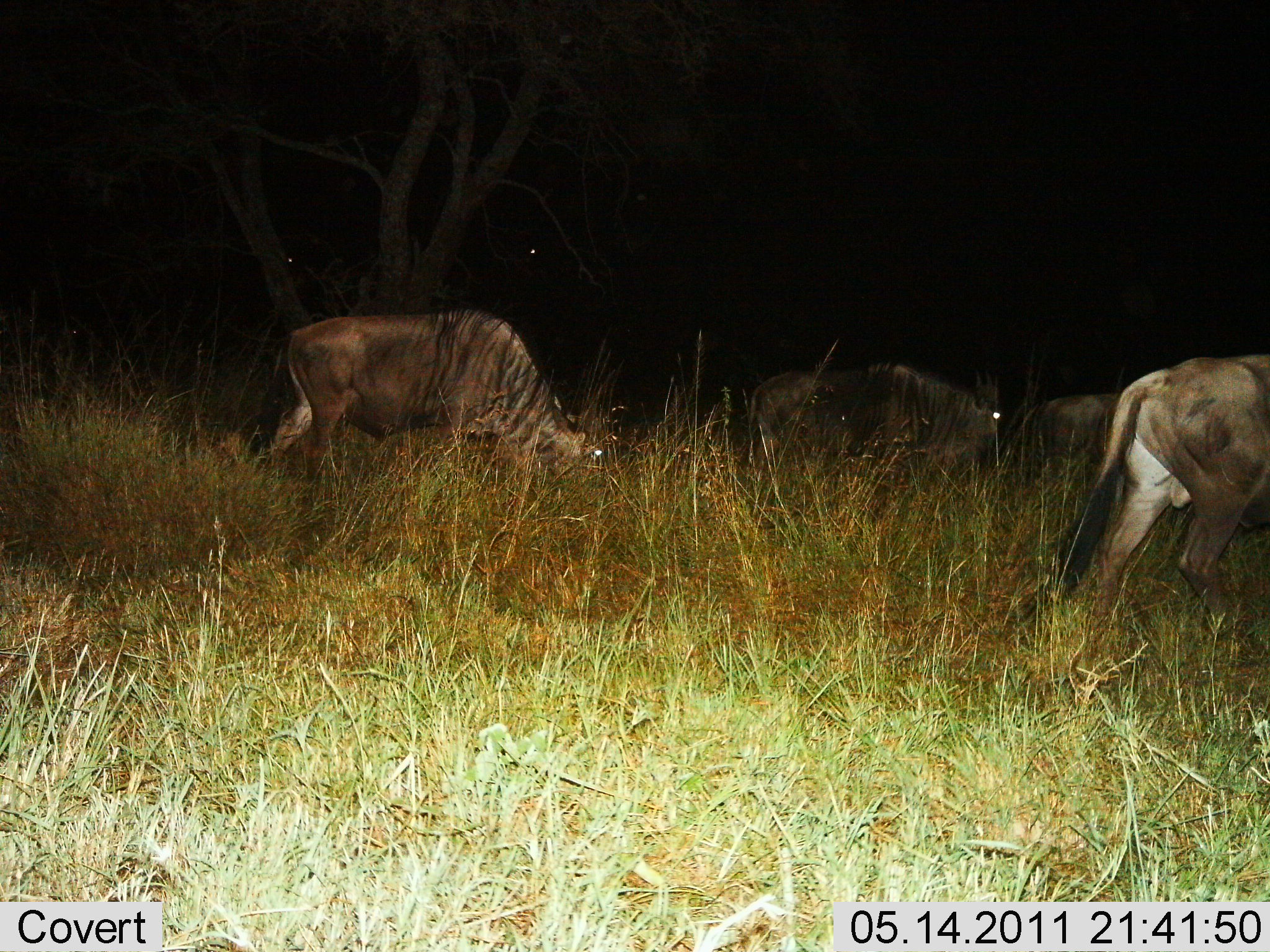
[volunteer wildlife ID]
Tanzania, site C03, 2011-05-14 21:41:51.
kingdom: Animalia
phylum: Chordata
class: Mammalia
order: Artiodactyla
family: Bovidae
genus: Connochaetes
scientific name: Connochaetes taurinus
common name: blue wildebeest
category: wildebeest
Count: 4.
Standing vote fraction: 36%.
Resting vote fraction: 0%.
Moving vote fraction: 55%.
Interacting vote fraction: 0%.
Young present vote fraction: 0%.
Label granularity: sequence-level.